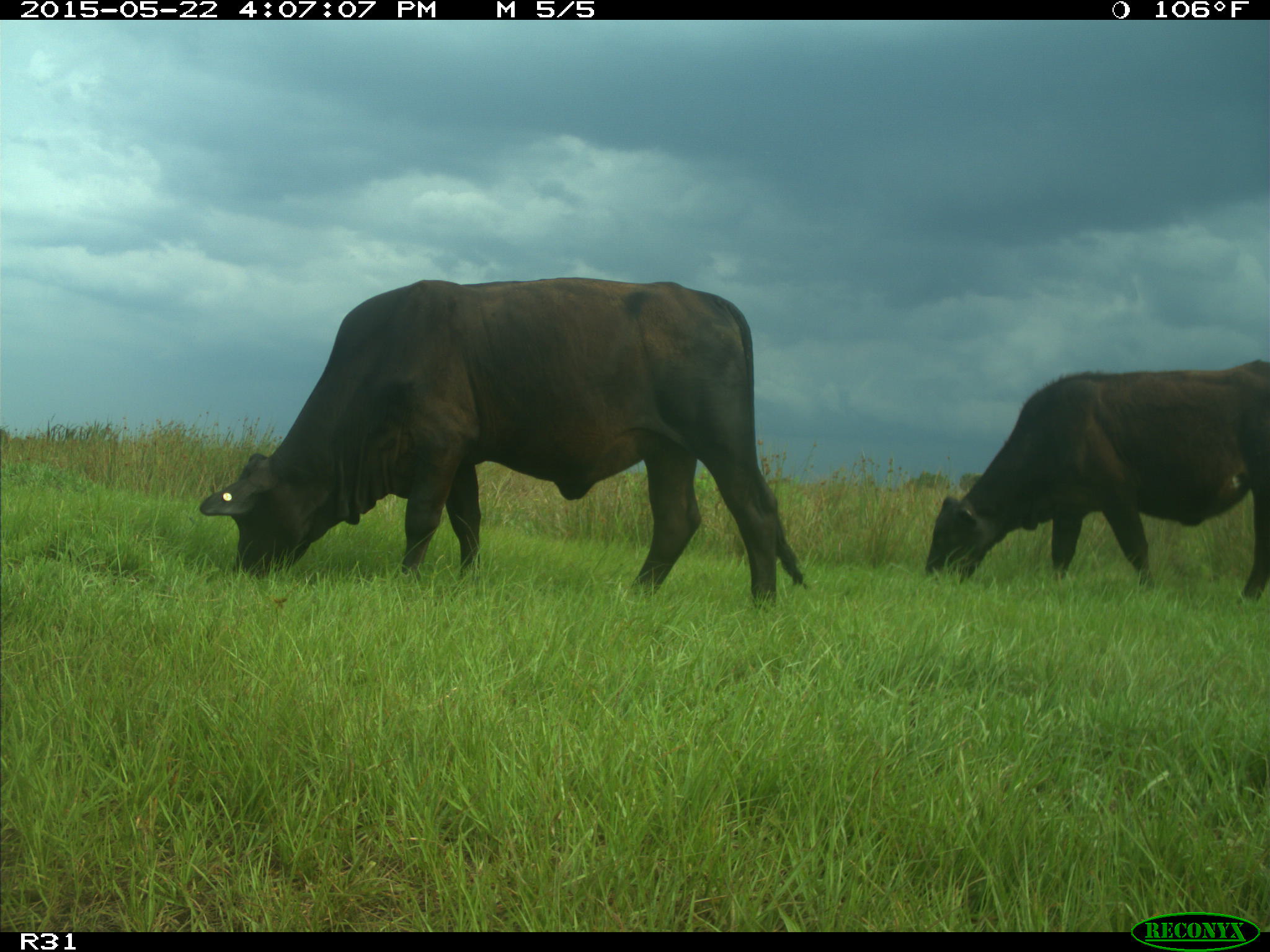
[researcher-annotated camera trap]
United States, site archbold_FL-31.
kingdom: Animalia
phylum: Chordata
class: Mammalia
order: Artiodactyla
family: Bovidae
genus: Bos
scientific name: Bos taurus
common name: domestic cow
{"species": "Bos taurus (domestic cow)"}